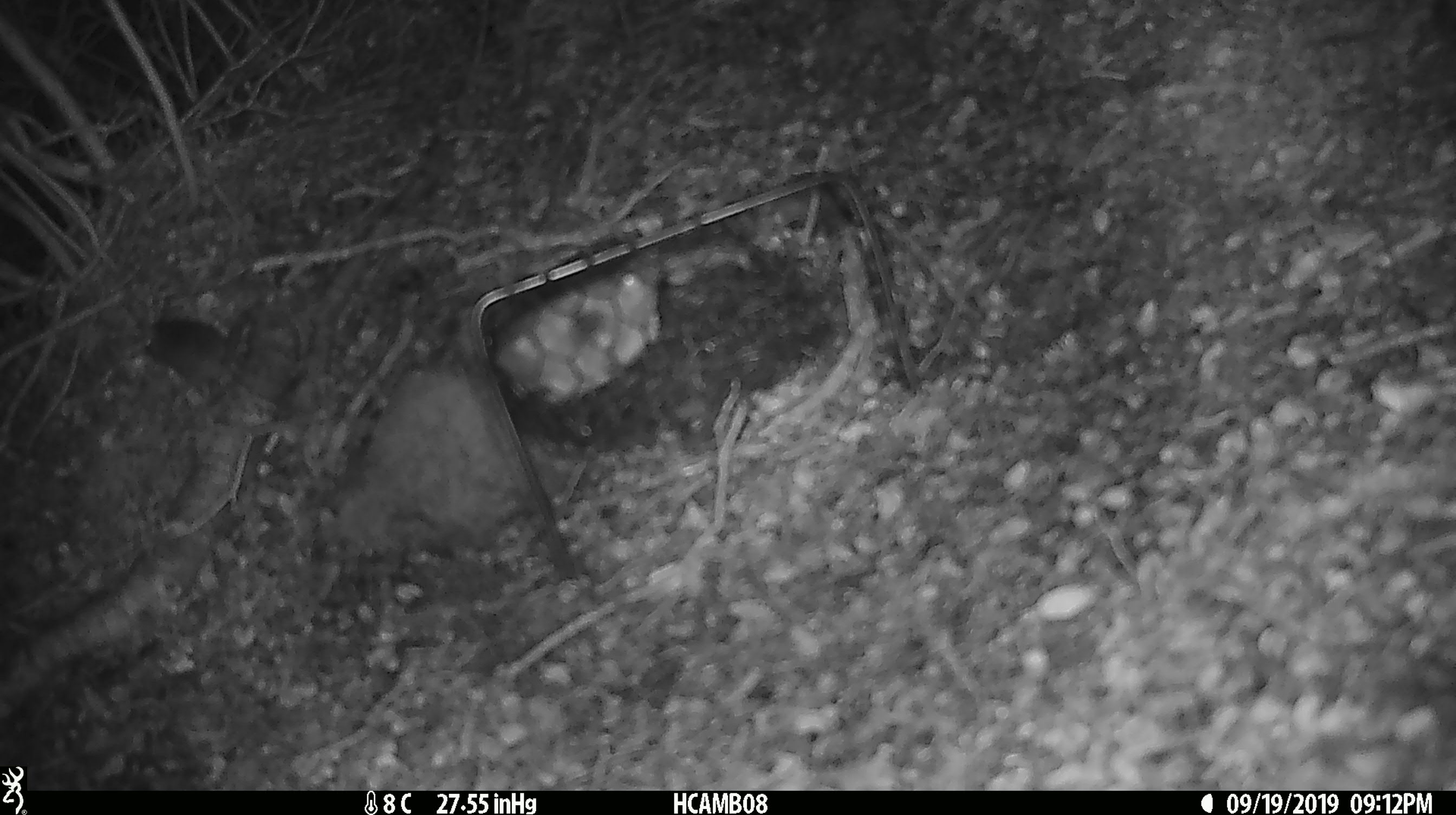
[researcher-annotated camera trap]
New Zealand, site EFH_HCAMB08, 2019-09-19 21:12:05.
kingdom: Animalia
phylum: Chordata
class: Mammalia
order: Rodentia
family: Muridae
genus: Mus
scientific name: Mus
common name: mouse